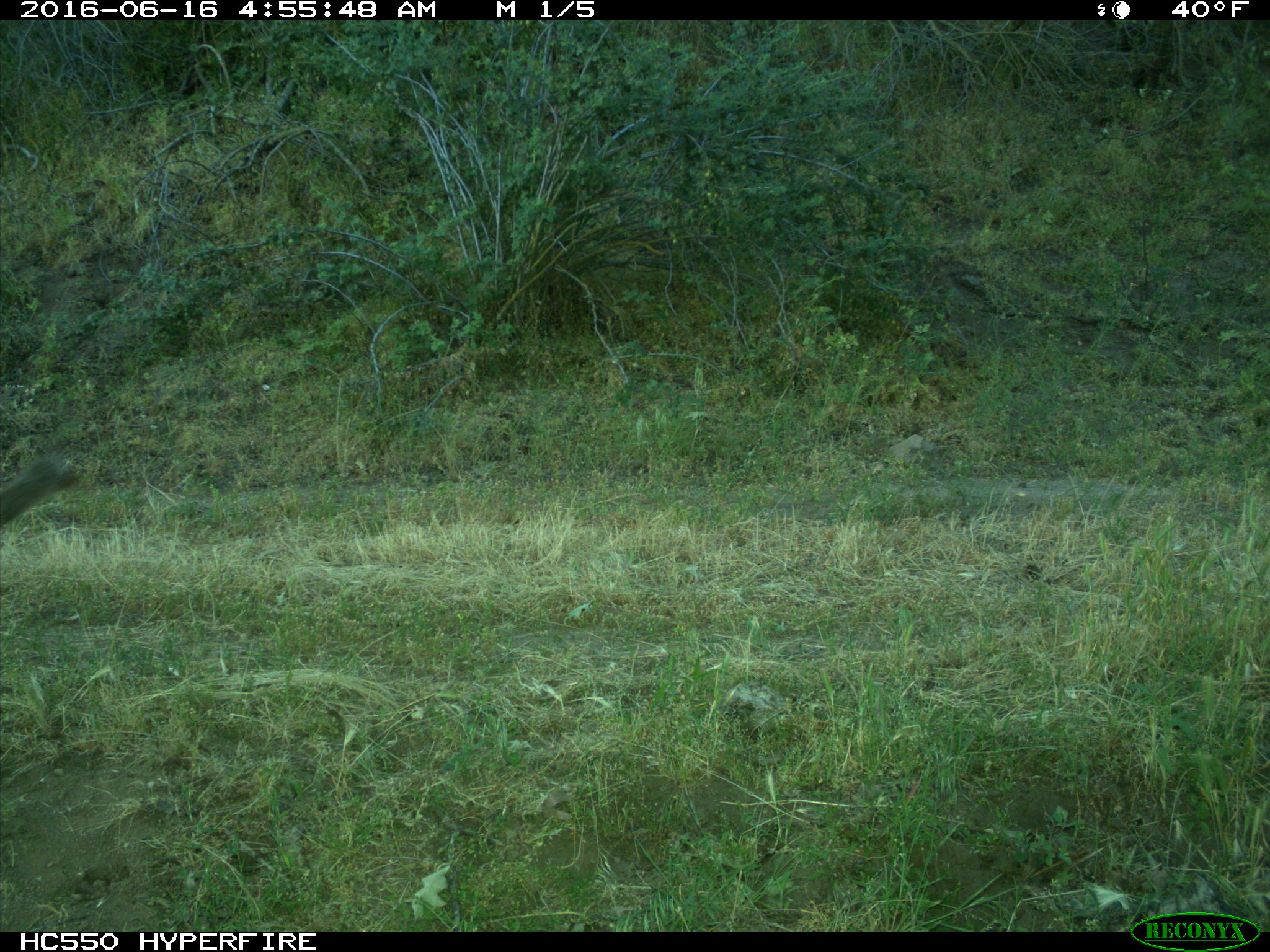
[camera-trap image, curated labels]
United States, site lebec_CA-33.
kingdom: Animalia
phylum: Chordata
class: Mammalia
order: Lagomorpha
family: Leporidae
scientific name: Leporidae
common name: rabbits and hares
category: unidentified rabbit